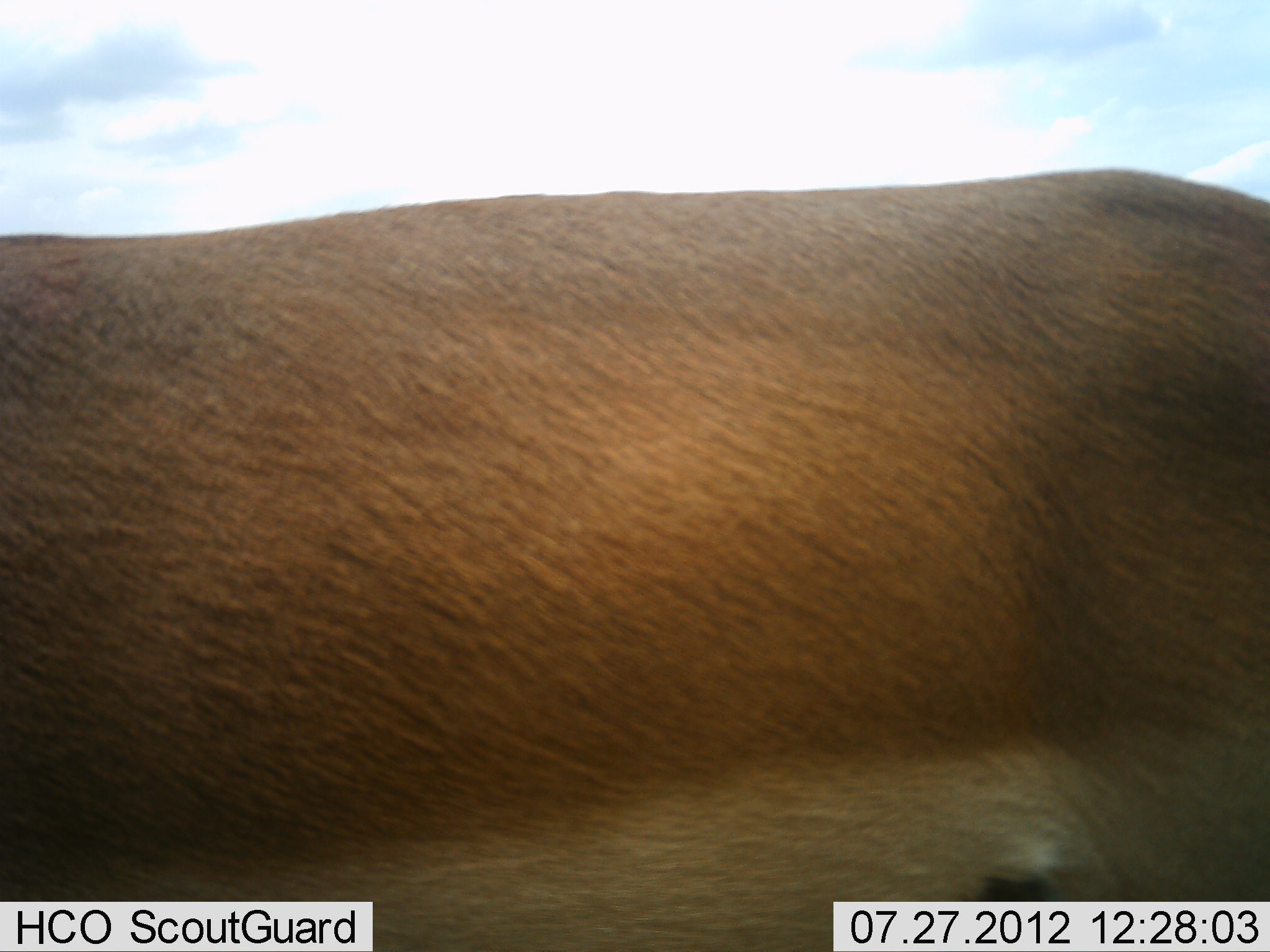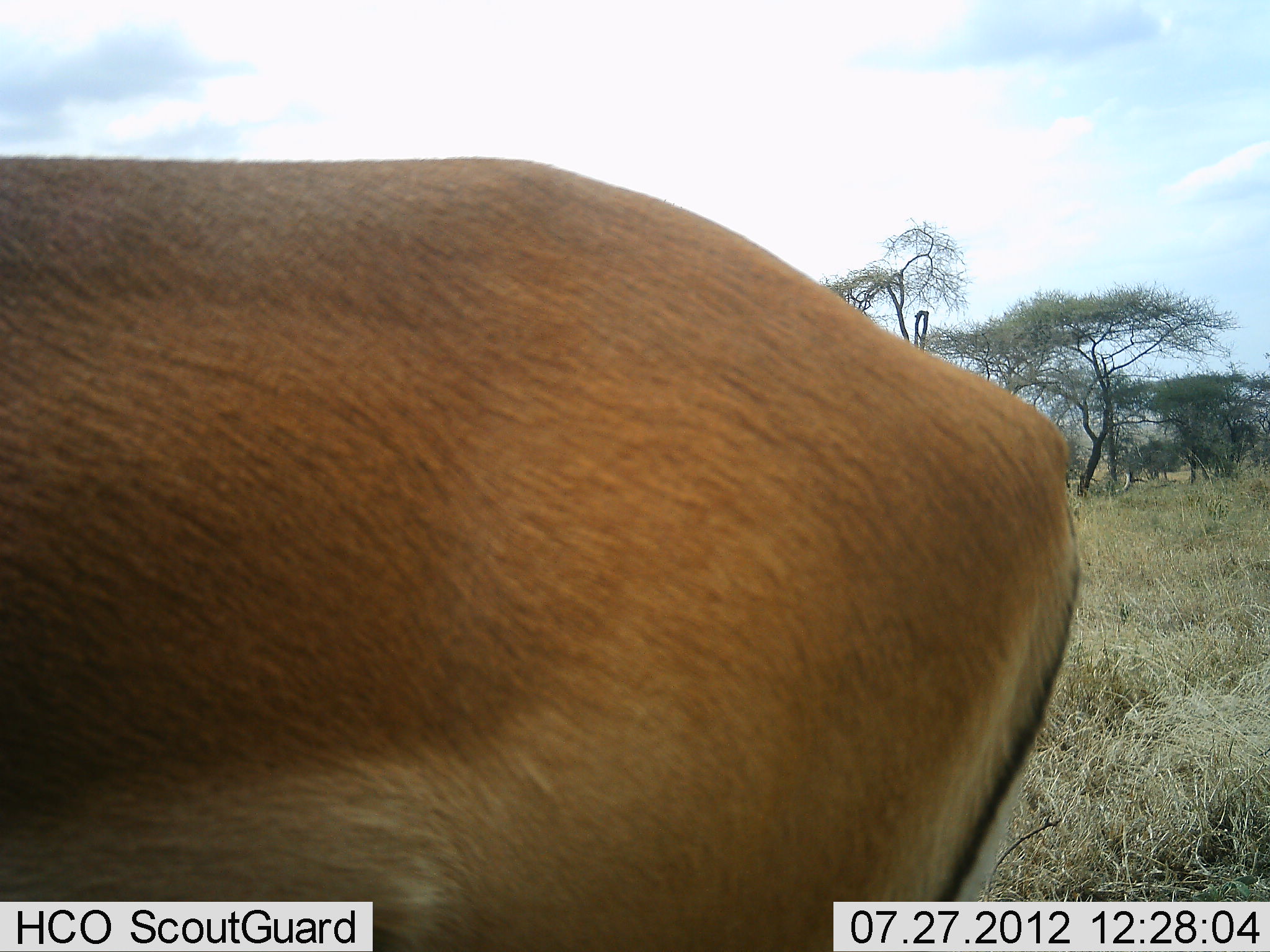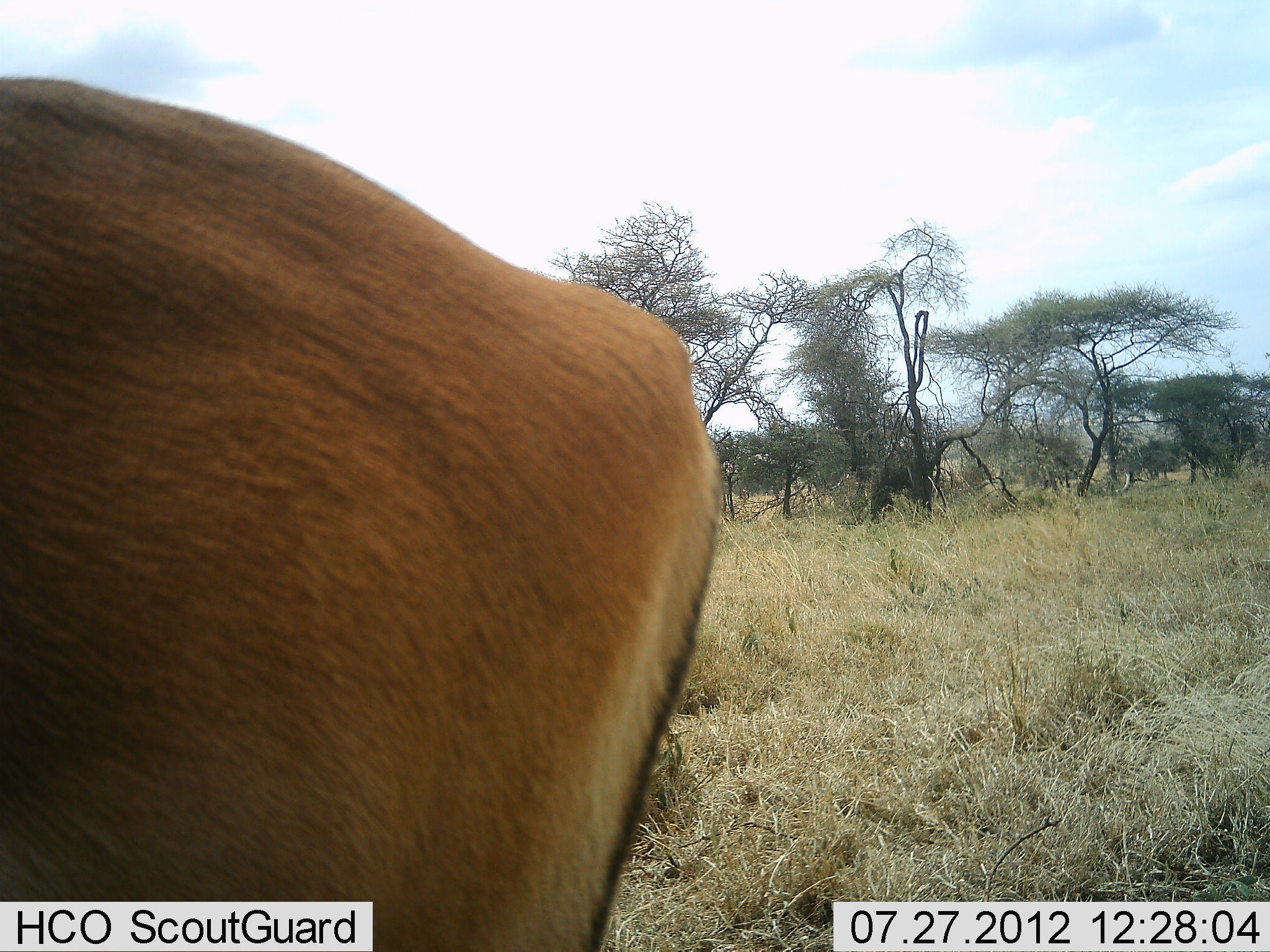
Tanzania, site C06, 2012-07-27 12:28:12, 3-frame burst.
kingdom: Animalia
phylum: Chordata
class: Mammalia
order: Artiodactyla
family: Bovidae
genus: Aepyceros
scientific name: Aepyceros melampus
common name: impala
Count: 1.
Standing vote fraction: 10%.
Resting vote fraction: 0%.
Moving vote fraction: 90%.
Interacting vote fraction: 0%.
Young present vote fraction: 0%.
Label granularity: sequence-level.